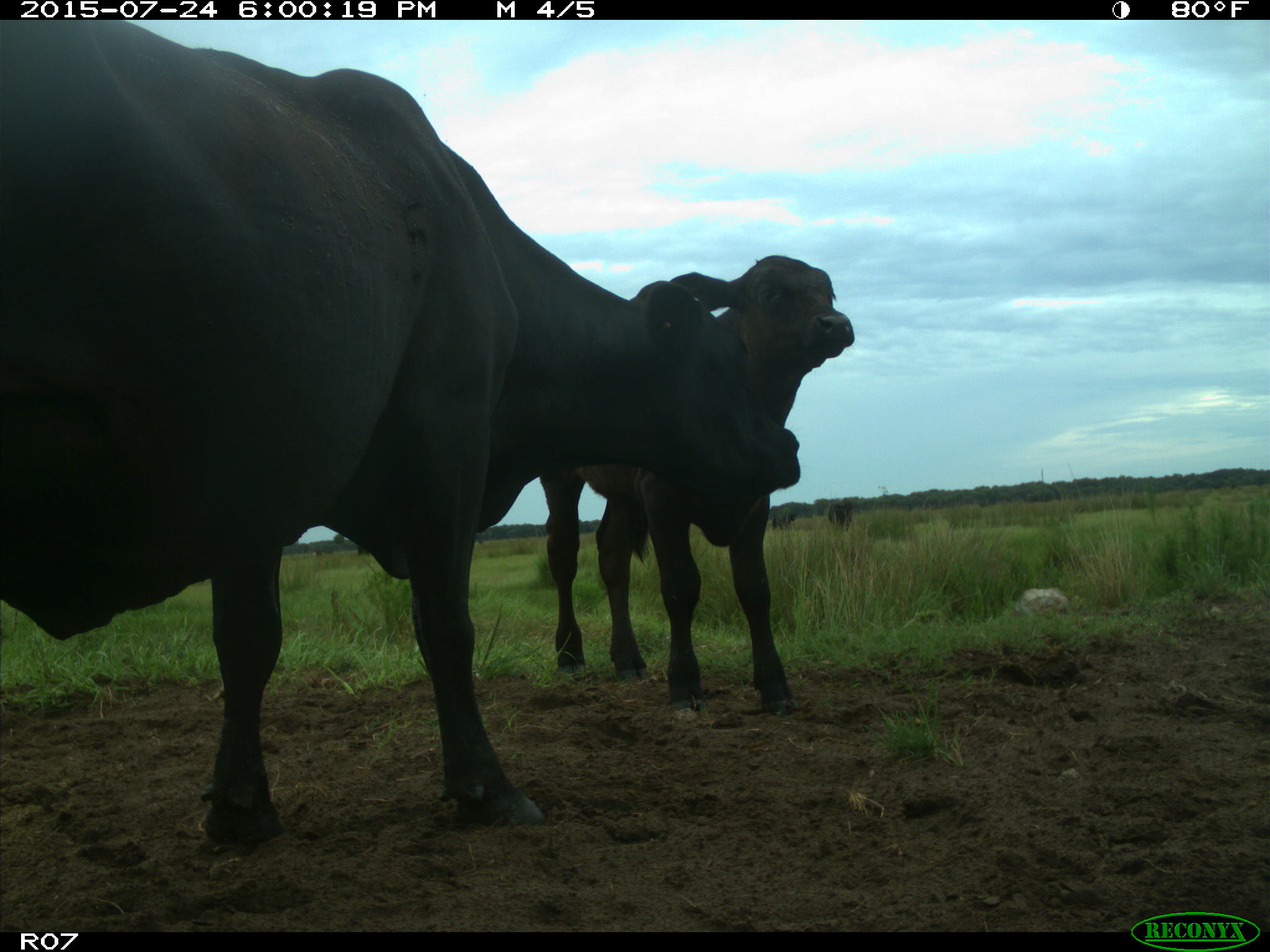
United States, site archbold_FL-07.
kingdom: Animalia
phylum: Chordata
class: Mammalia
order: Artiodactyla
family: Bovidae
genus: Bos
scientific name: Bos taurus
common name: domestic cow